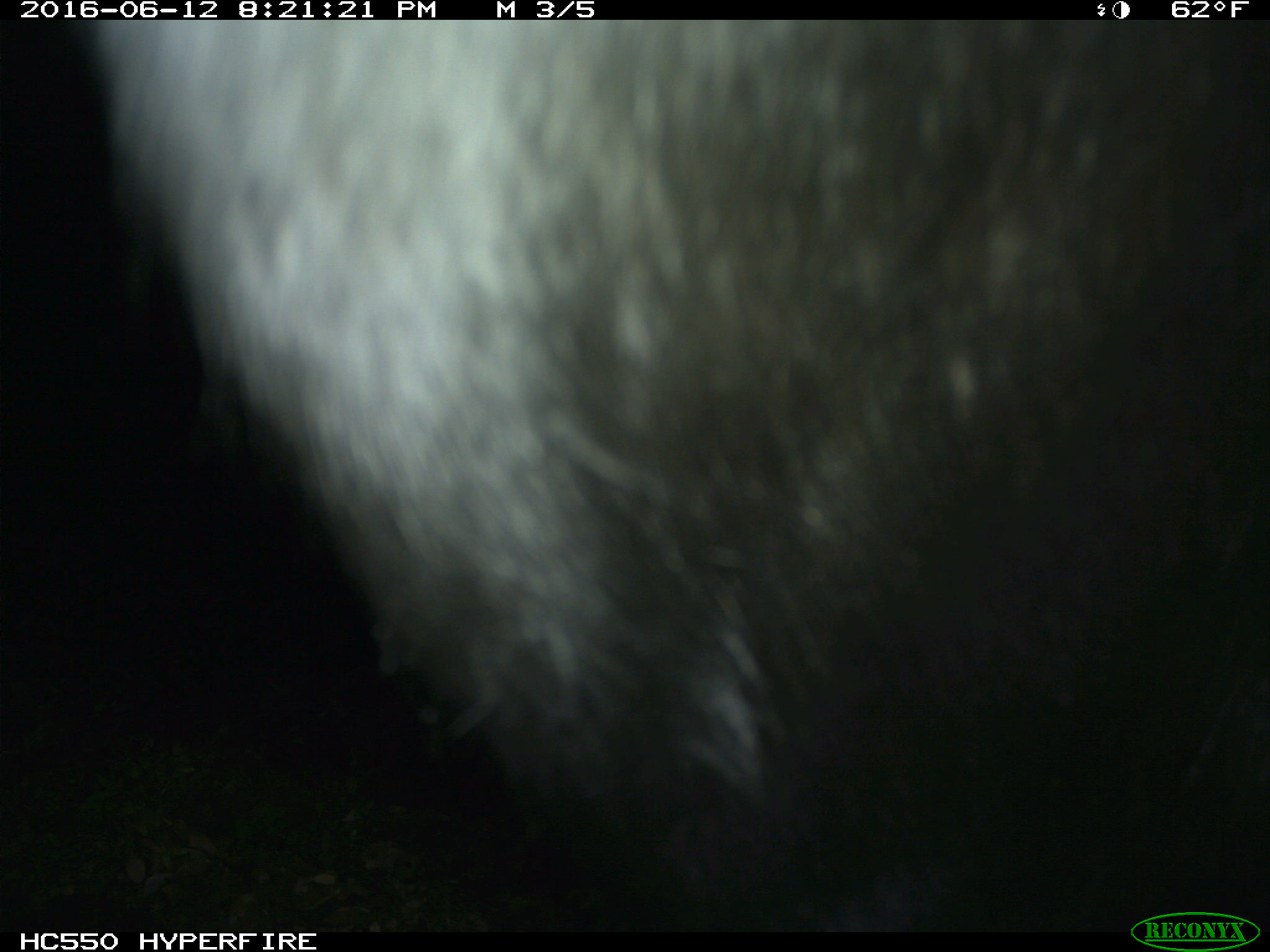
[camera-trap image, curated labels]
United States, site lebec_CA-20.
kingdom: Animalia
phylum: Chordata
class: Mammalia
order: Artiodactyla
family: Bovidae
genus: Bos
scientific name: Bos taurus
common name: domestic cow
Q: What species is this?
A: Bos taurus (domestic cow).